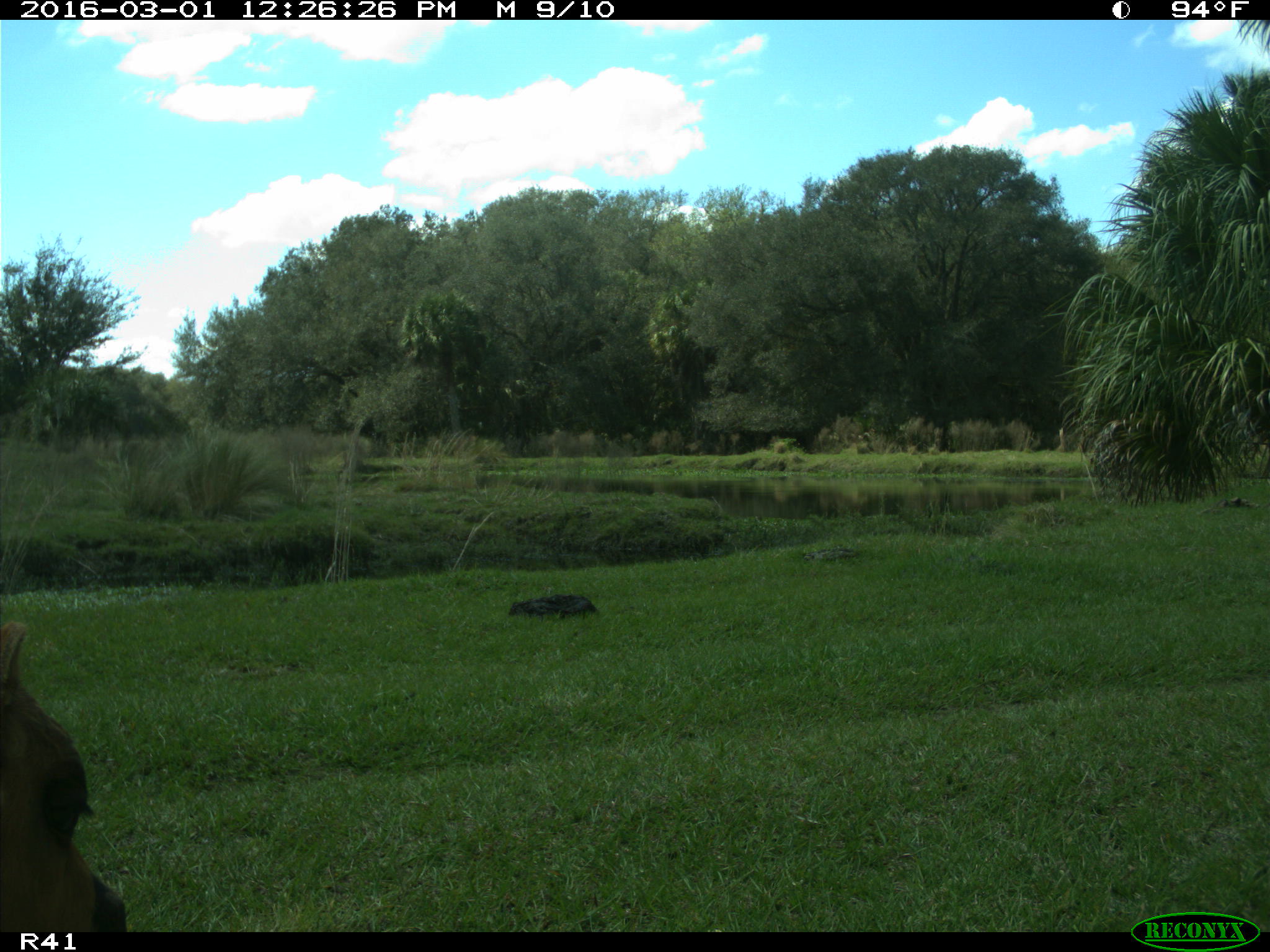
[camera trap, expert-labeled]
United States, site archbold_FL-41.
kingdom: Animalia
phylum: Chordata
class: Mammalia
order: Artiodactyla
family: Bovidae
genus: Bos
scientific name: Bos taurus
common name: domestic cow